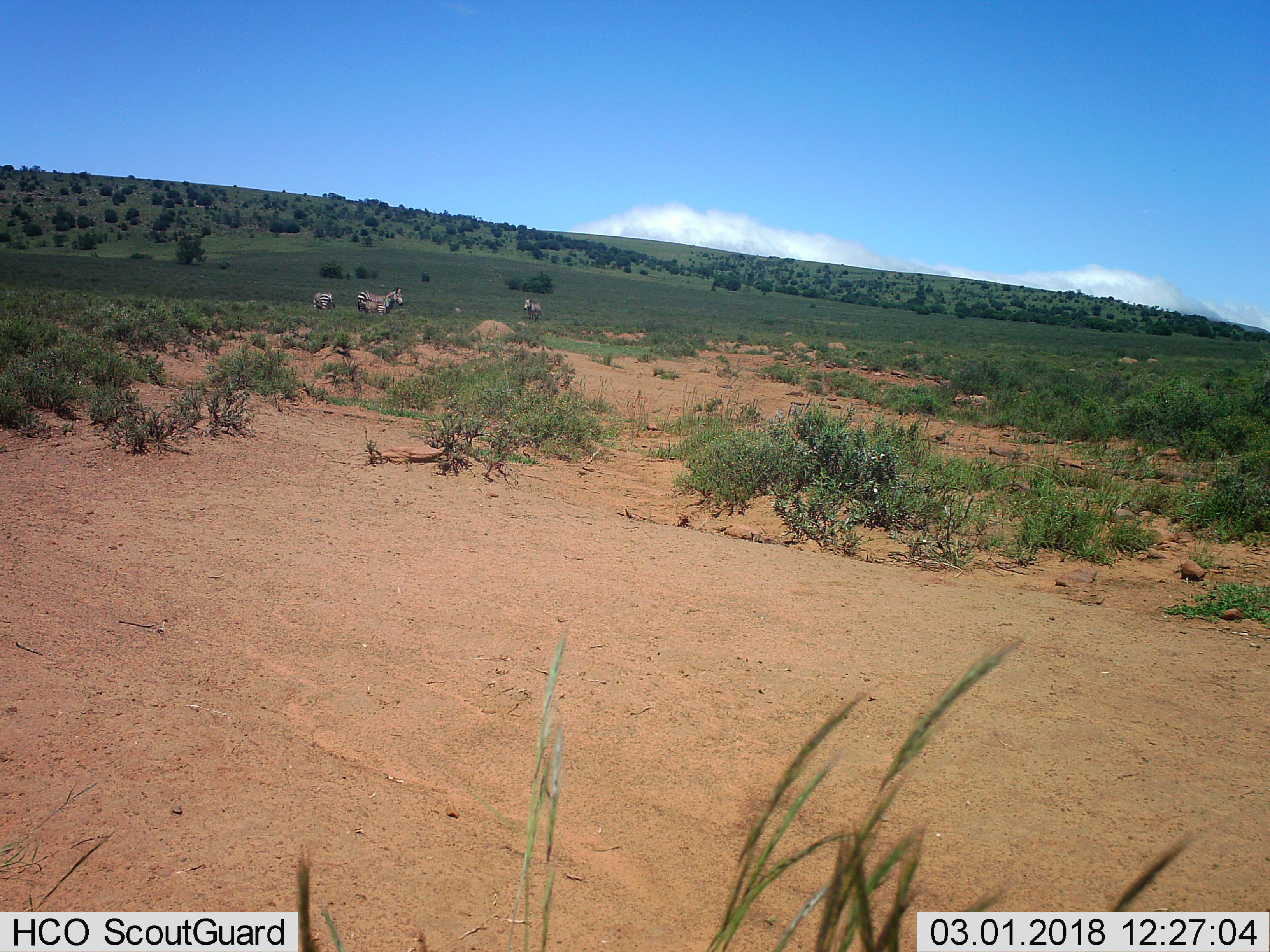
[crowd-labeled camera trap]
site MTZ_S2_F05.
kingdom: Animalia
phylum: Chordata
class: Mammalia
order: Perissodactyla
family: Equidae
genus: Equus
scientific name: Equus zebra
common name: mountain zebra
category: zebramountain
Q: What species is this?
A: Zebramountain (mountain zebra) (Equus zebra).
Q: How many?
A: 4.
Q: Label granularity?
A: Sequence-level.